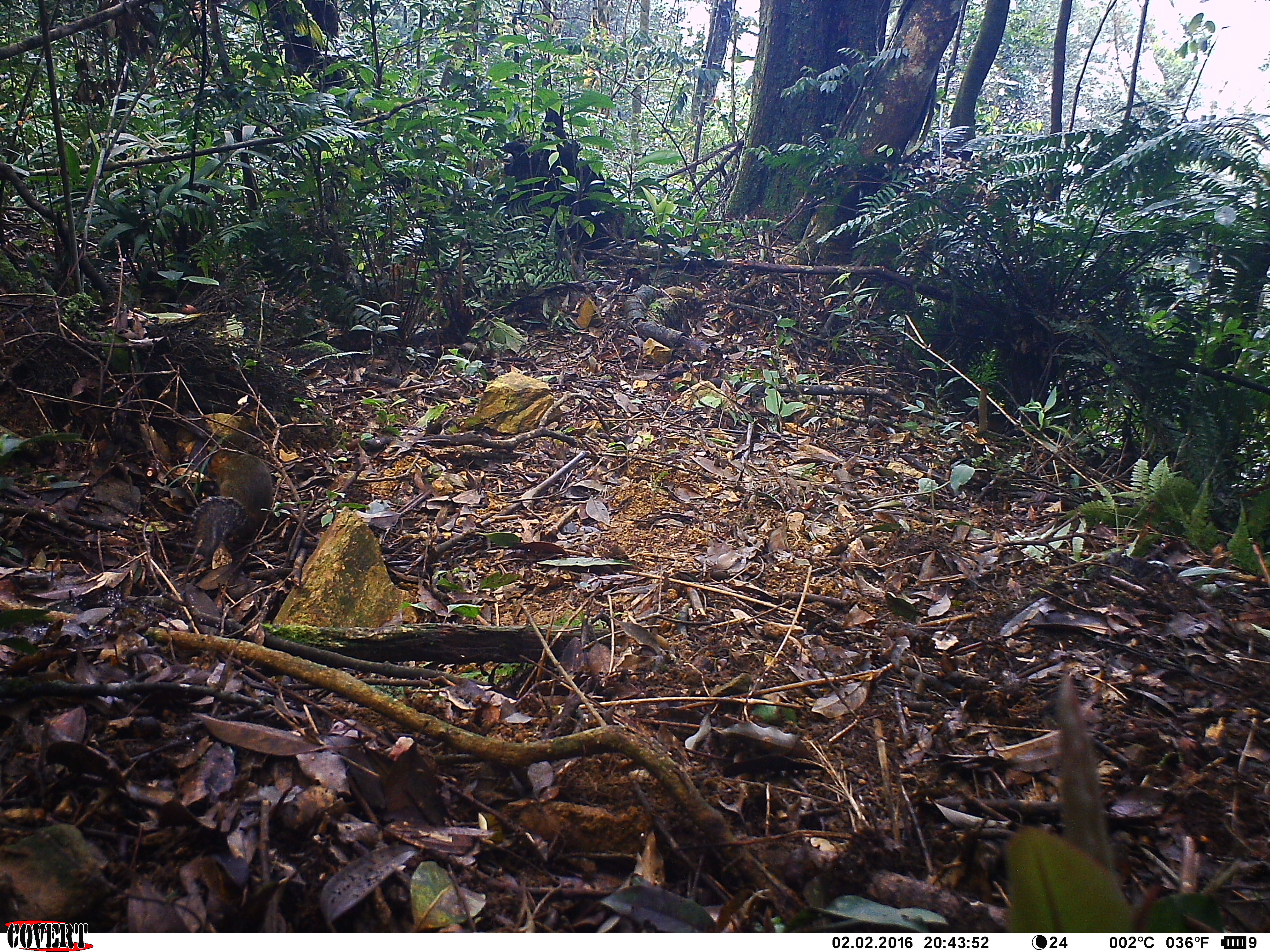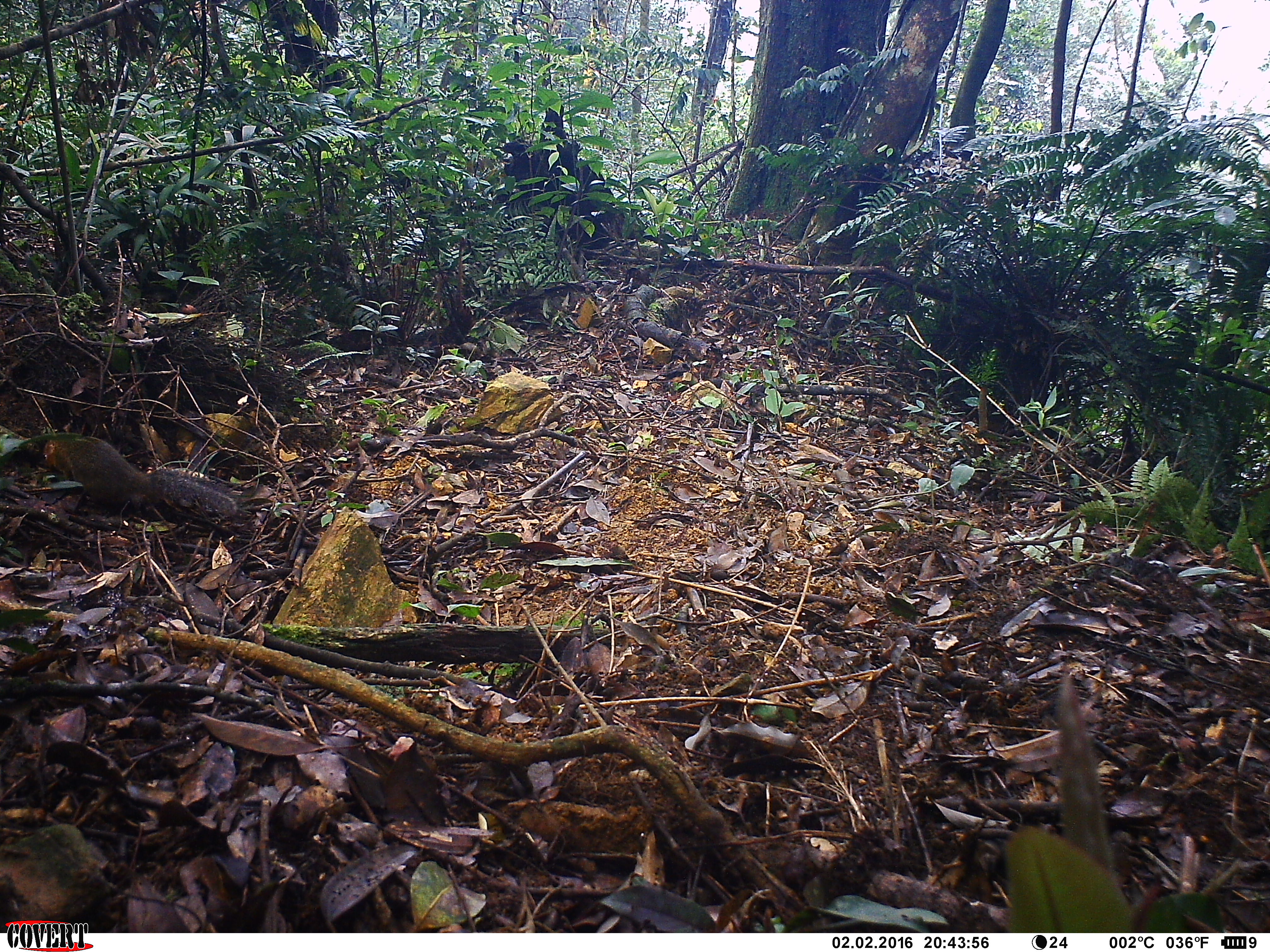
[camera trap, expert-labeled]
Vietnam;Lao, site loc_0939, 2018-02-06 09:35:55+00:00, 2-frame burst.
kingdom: Animalia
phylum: Chordata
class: Mammalia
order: Rodentia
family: Sciuridae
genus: Dremomys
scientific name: Dremomys rufigenis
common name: red-cheeked squirrel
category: red cheeked squirrel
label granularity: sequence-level